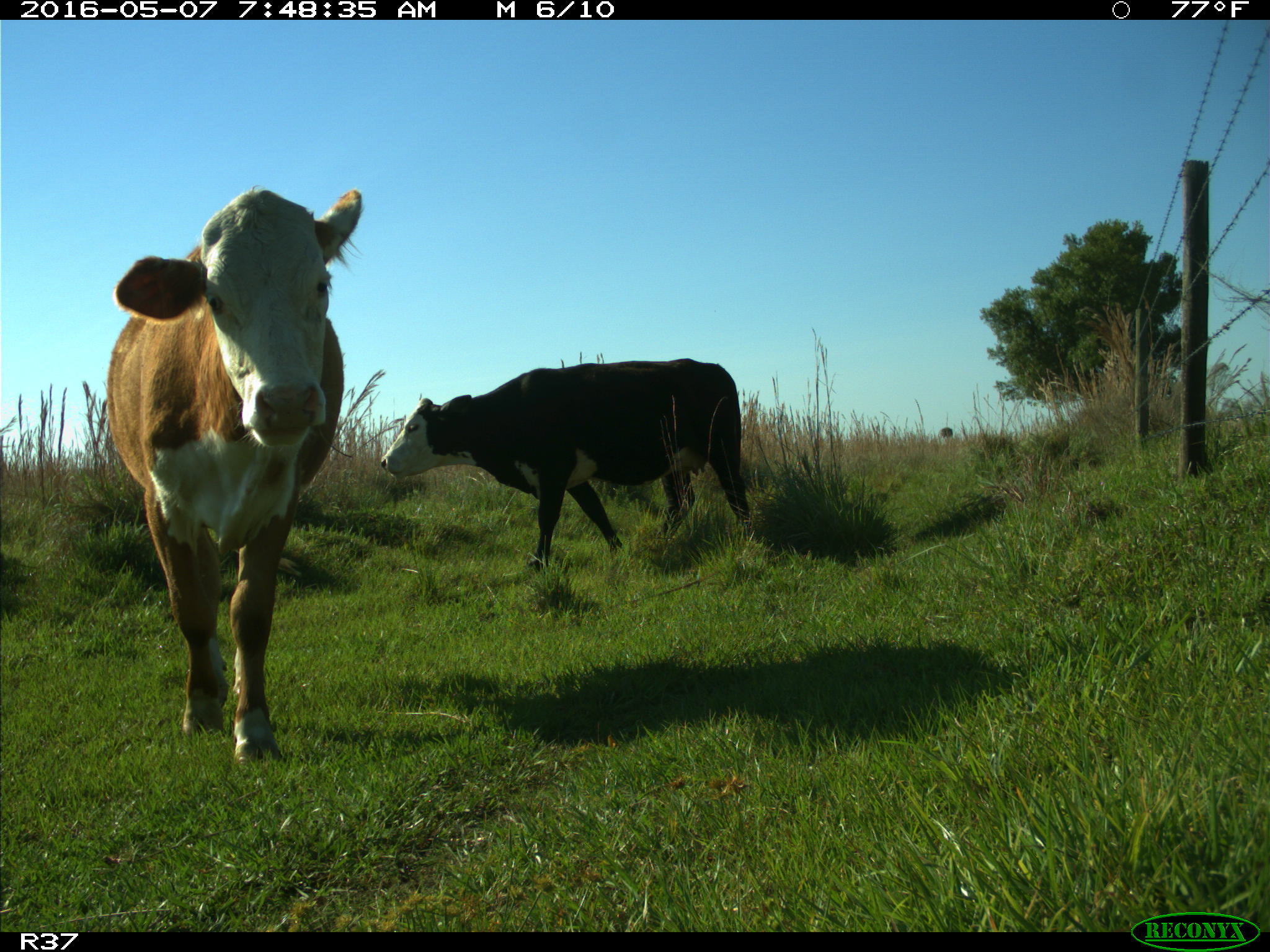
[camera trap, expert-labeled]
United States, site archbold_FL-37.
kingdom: Animalia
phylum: Chordata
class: Mammalia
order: Artiodactyla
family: Bovidae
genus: Bos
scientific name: Bos taurus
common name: domestic cow